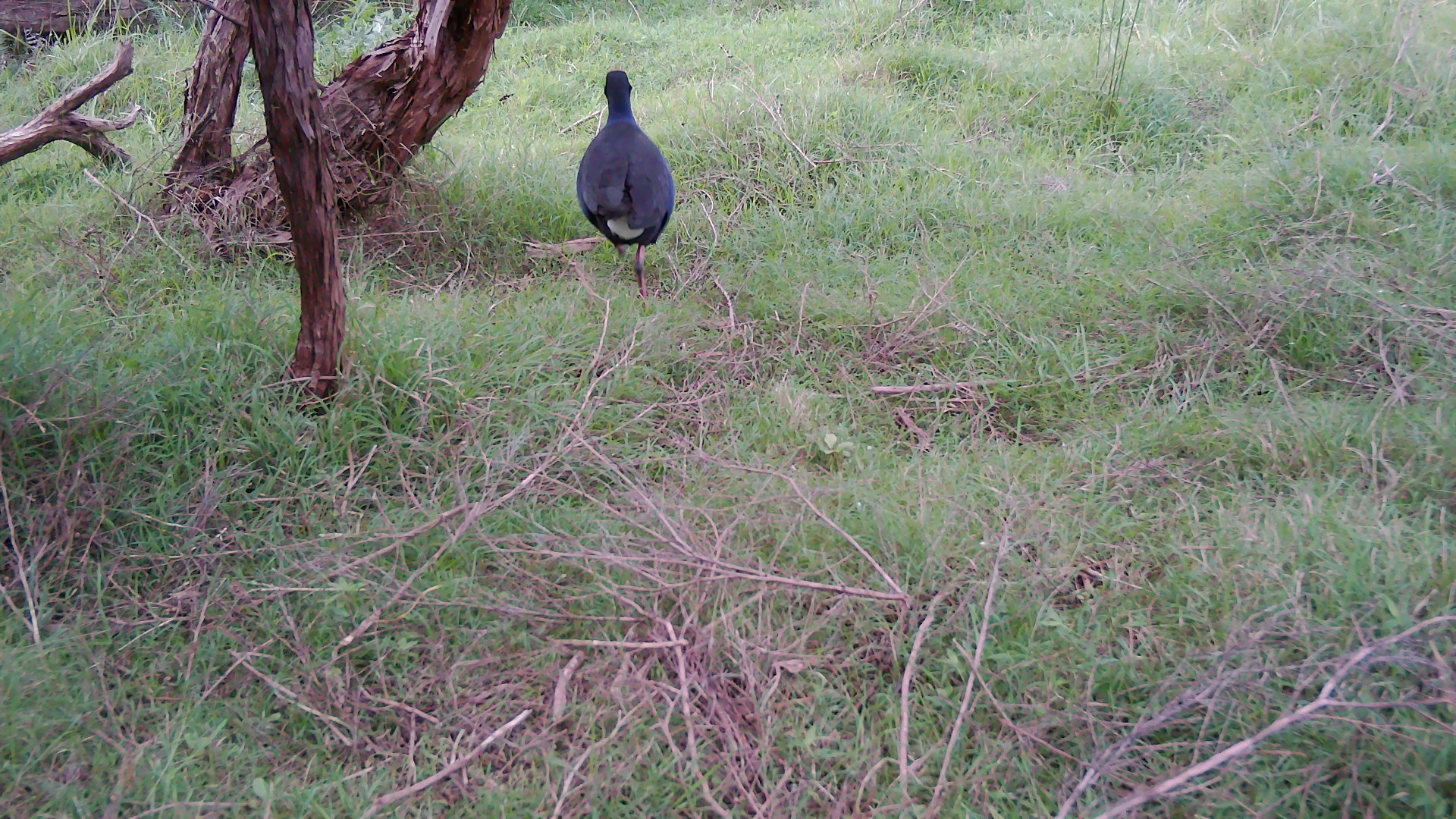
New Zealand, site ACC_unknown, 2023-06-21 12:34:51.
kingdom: Animalia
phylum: Chordata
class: Aves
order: Gruiformes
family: Rallidae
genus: Porphyrio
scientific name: Porphyrio melanotus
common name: australasian swamphen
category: pukeko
Pukeko (australasian swamphen) (Porphyrio melanotus).